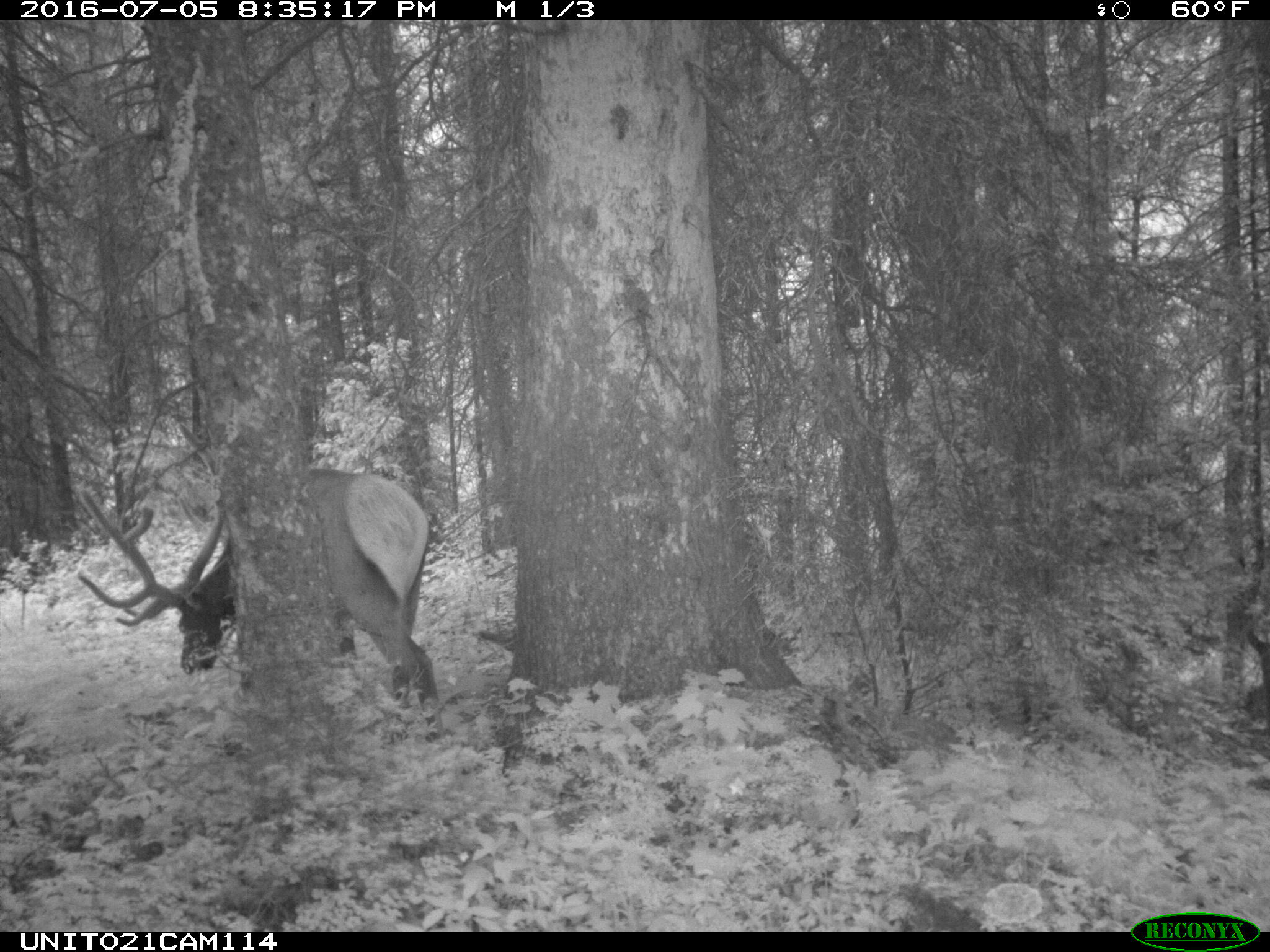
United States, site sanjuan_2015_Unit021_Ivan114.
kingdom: Animalia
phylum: Chordata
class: Mammalia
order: Artiodactyla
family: Cervidae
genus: Cervus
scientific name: Cervus elaphus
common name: red deer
Cervus elaphus (red deer).